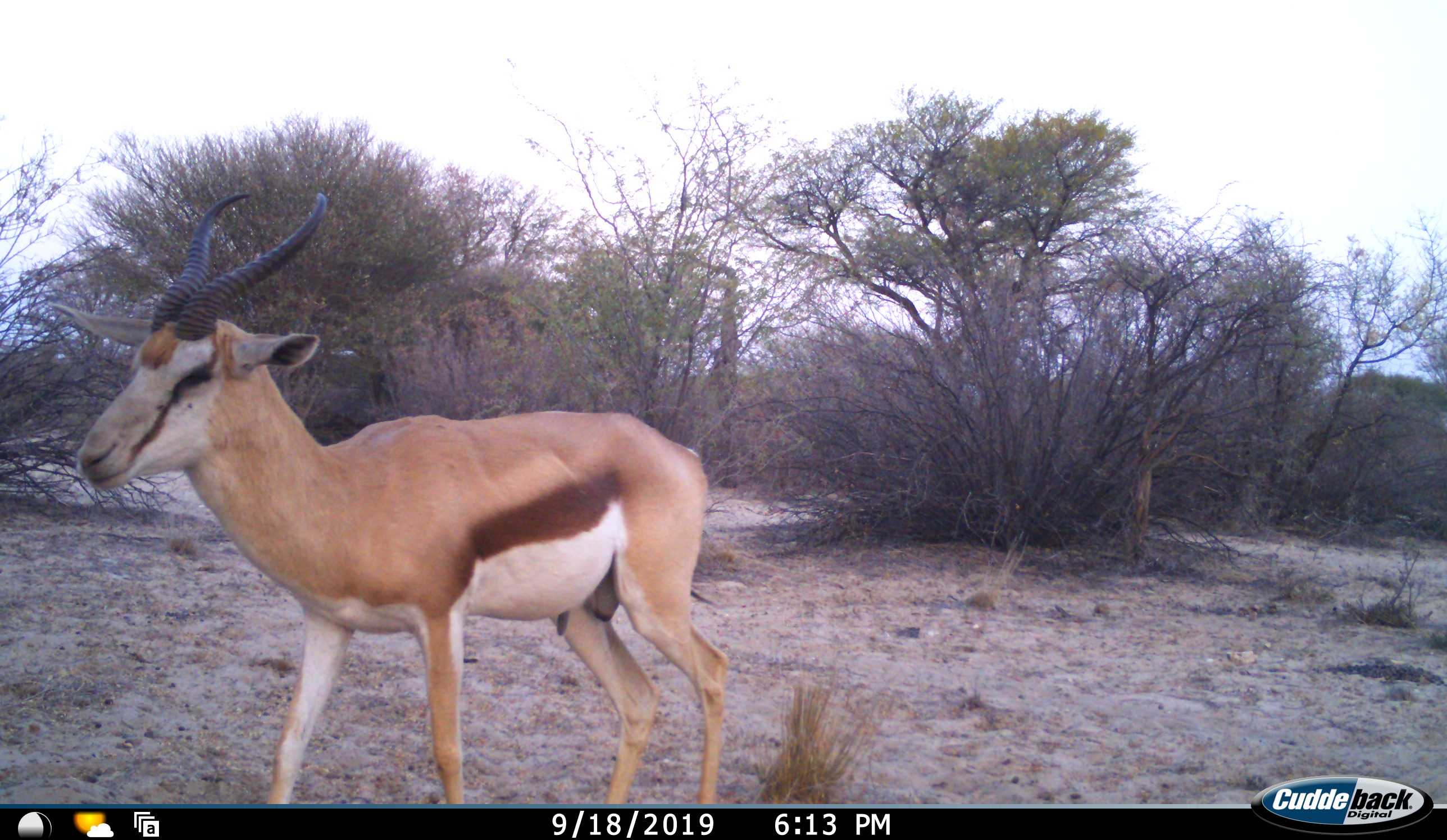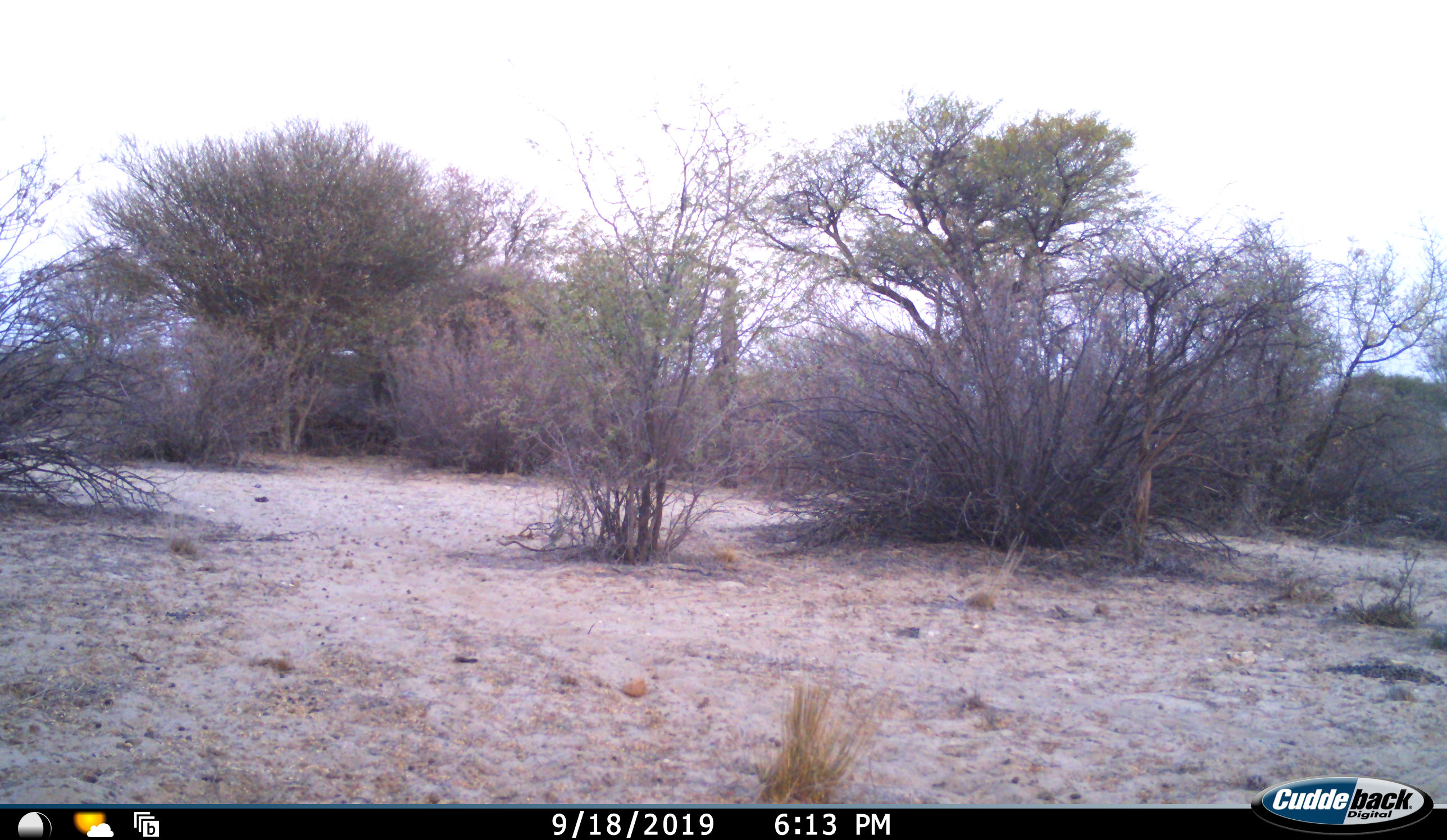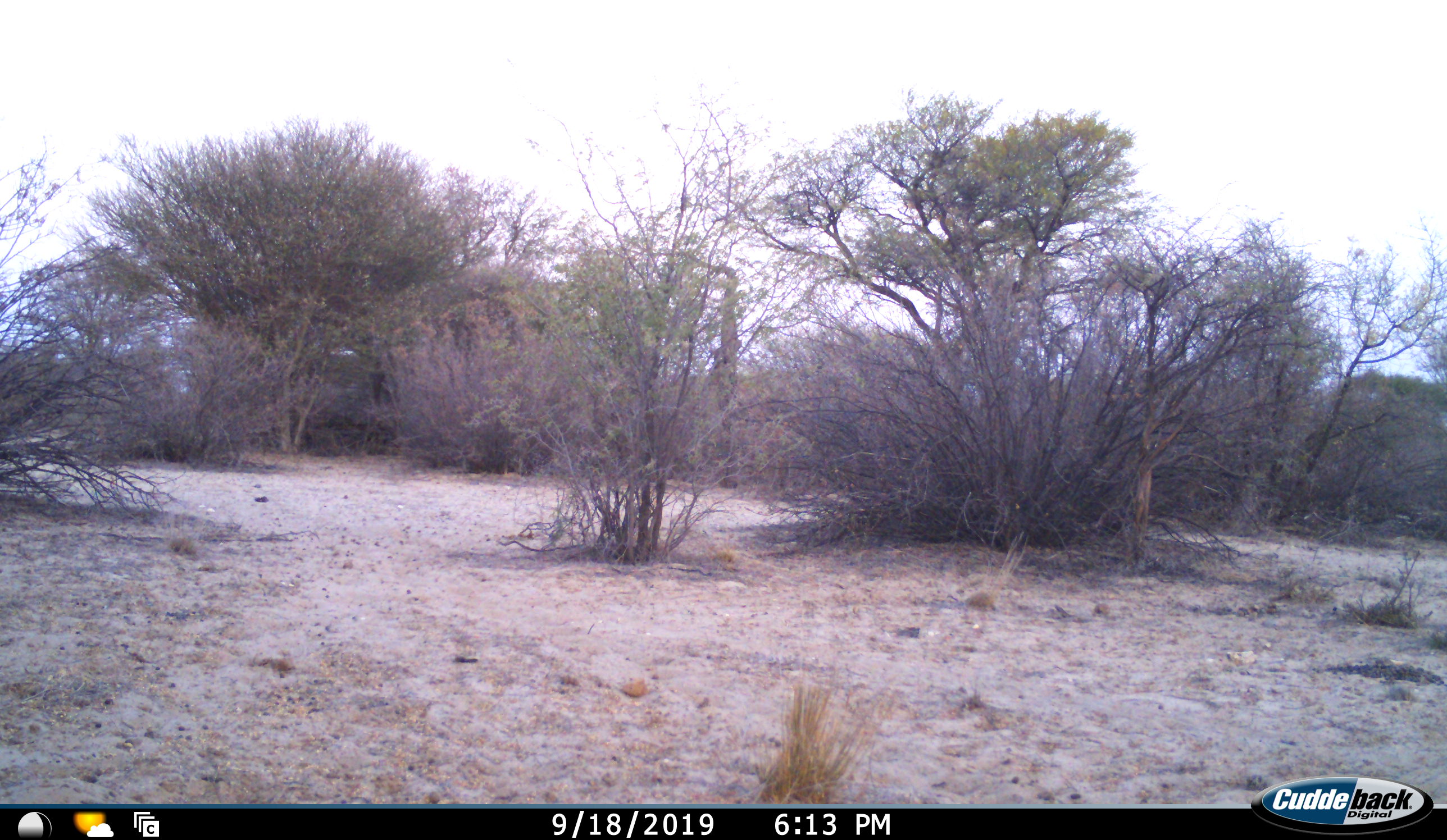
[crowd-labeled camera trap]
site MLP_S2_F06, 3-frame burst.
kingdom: Animalia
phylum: Chordata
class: Mammalia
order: Artiodactyla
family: Bovidae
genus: Antidorcas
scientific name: Antidorcas marsupialis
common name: springbok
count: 1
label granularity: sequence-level